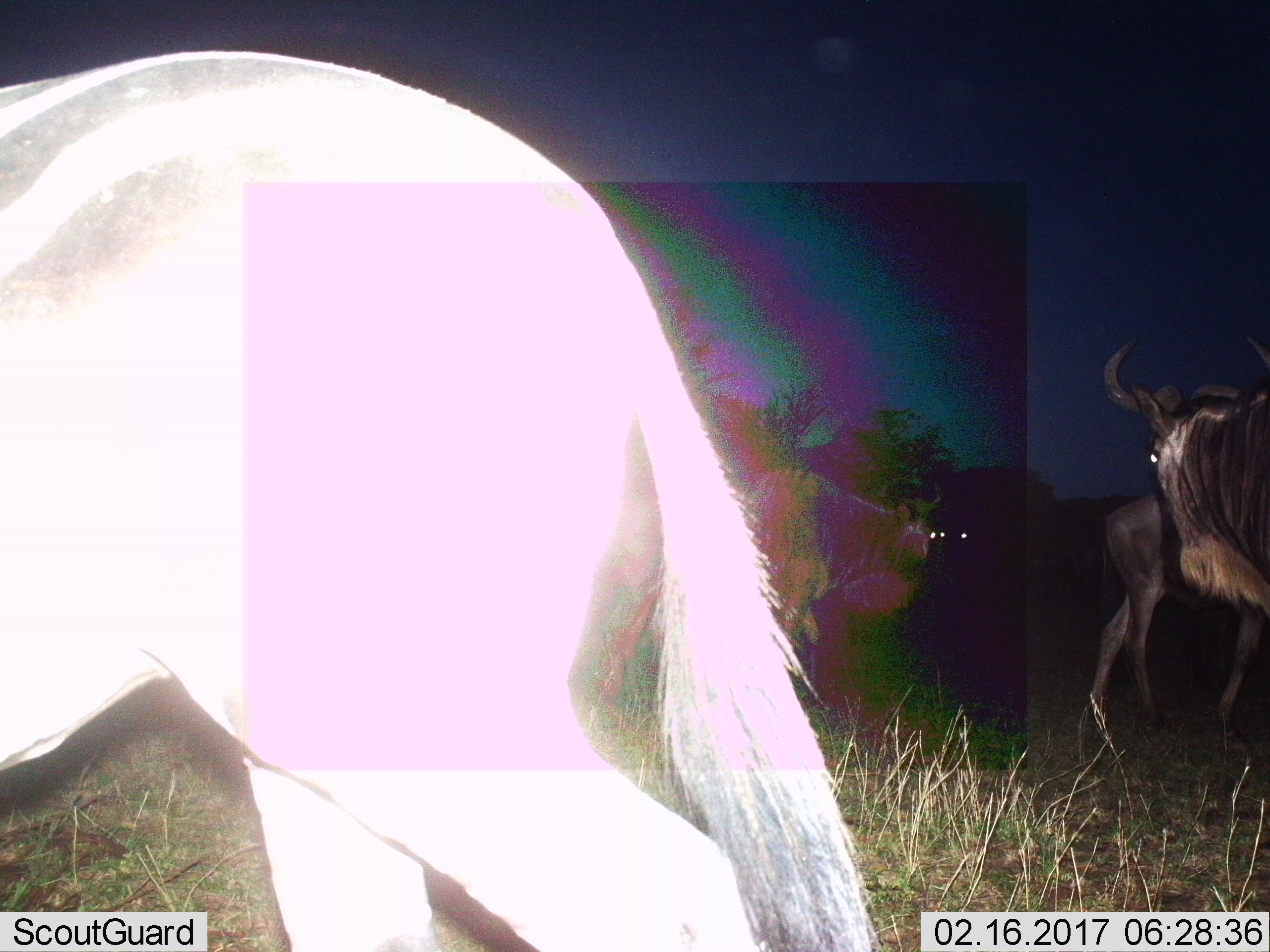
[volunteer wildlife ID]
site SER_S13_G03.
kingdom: Animalia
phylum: Chordata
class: Mammalia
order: Artiodactyla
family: Bovidae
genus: Connochaetes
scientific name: Connochaetes taurinus taurinus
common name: blue wildebeest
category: wildebeestblue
Wildebeestblue (blue wildebeest) (Connochaetes taurinus taurinus), count 4. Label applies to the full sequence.